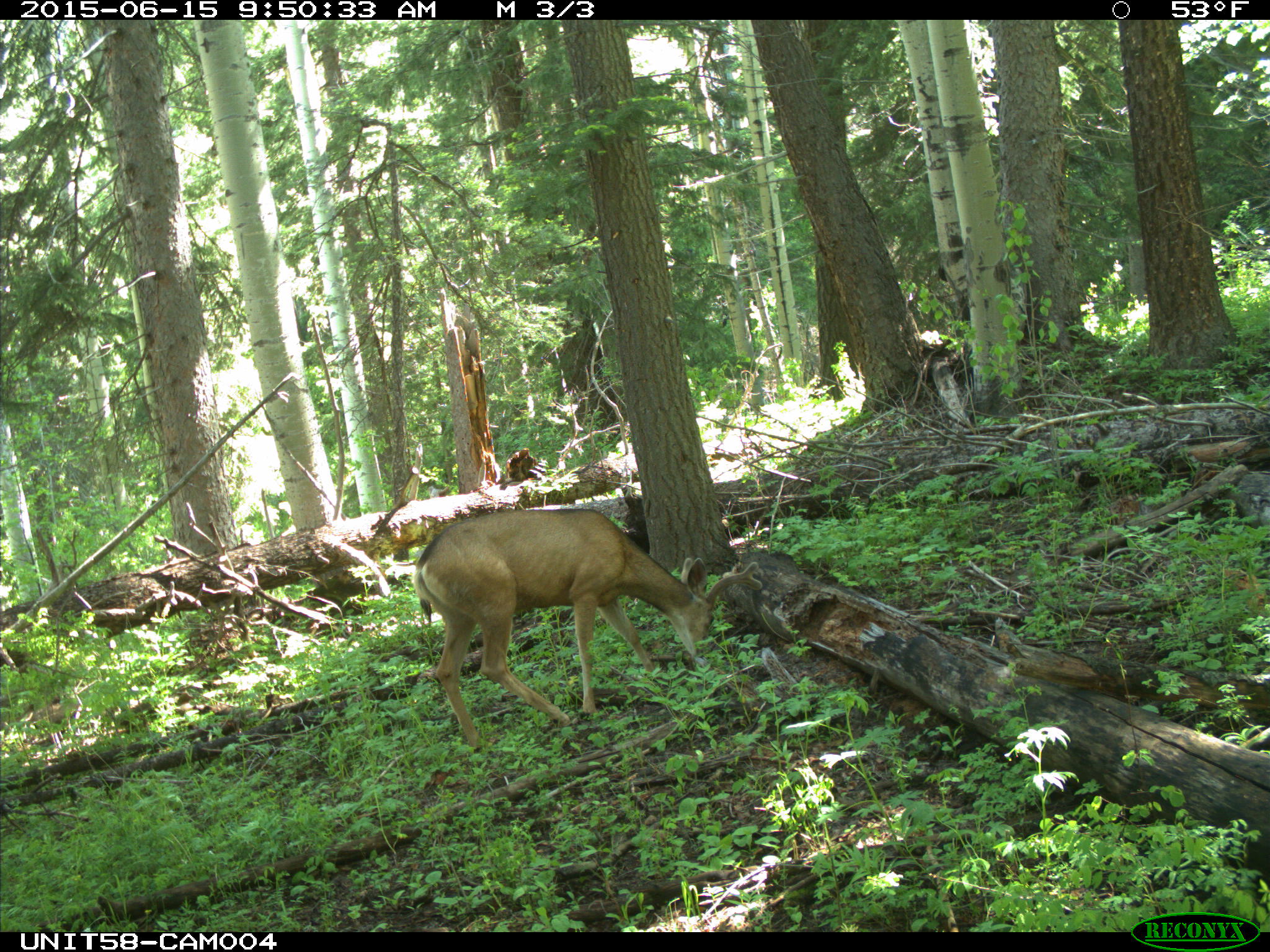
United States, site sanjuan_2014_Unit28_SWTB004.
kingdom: Animalia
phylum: Chordata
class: Mammalia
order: Artiodactyla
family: Cervidae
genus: Odocoileus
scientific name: Odocoileus hemionus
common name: mule deer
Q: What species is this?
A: Odocoileus hemionus (mule deer).